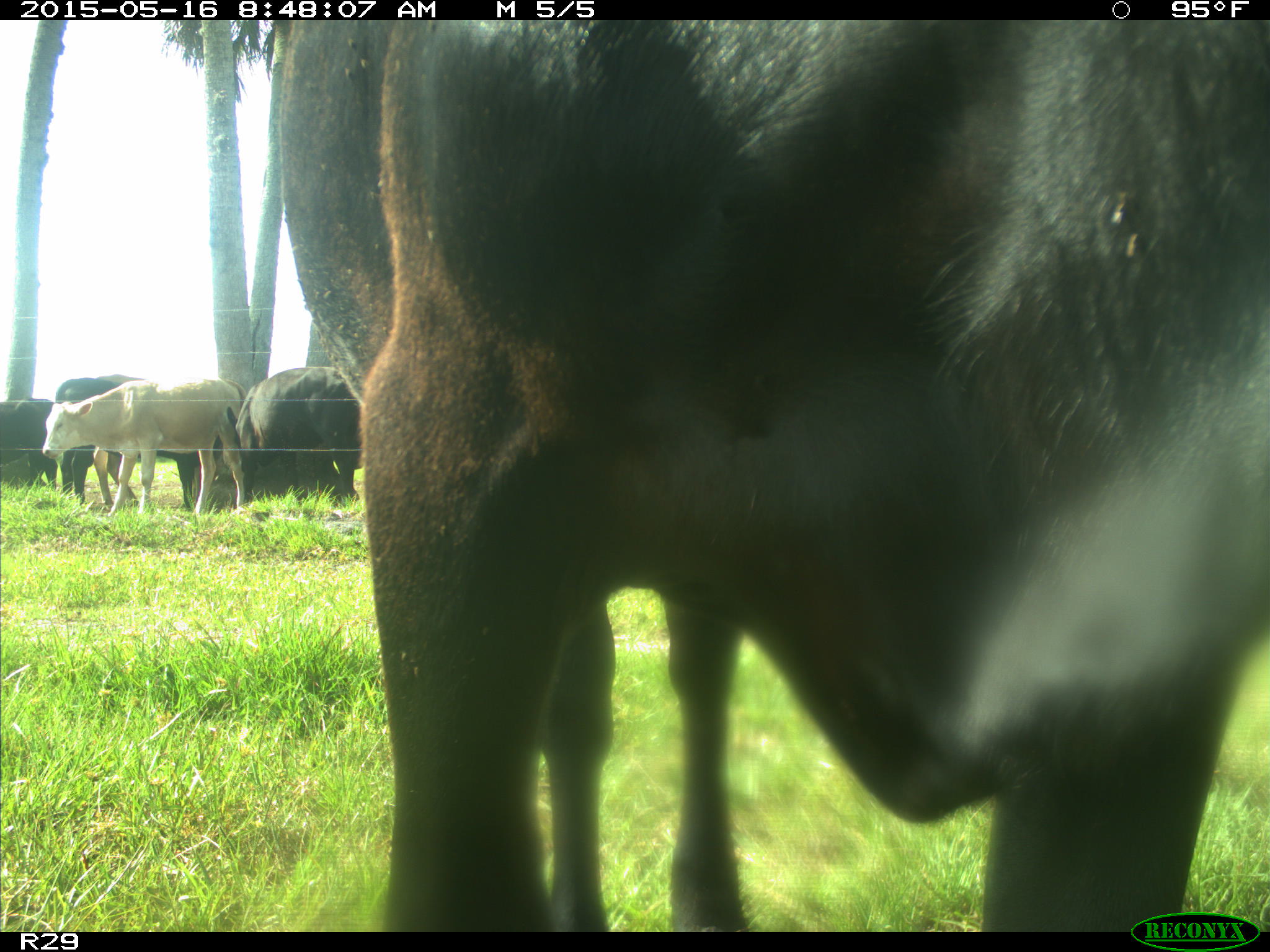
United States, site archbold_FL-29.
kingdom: Animalia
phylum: Chordata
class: Mammalia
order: Artiodactyla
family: Bovidae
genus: Bos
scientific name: Bos taurus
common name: domestic cow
Bos taurus (domestic cow).